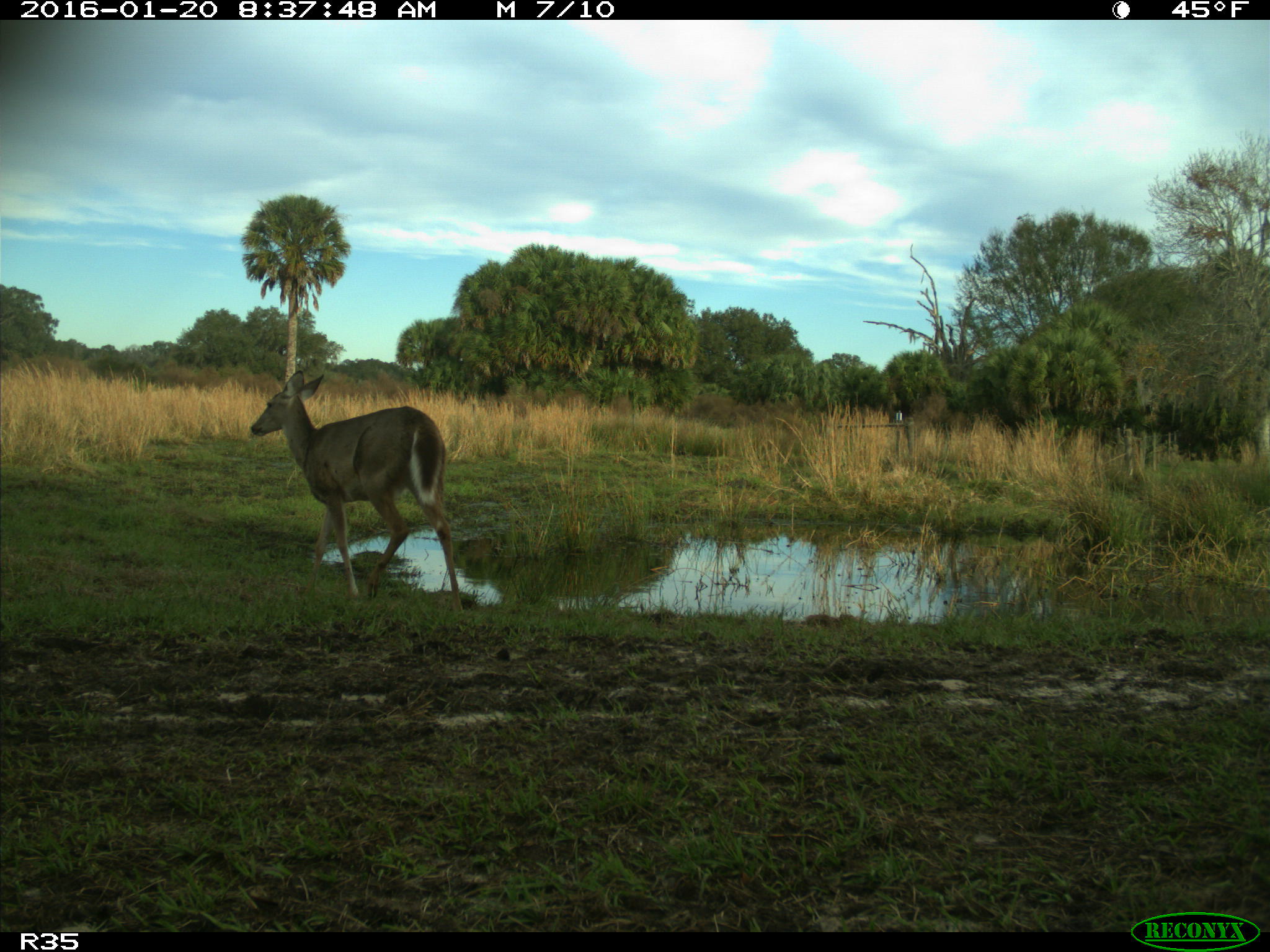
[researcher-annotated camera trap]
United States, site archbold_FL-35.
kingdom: Animalia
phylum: Chordata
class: Mammalia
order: Artiodactyla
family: Cervidae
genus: Odocoileus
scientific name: Odocoileus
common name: deer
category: unidentified deer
Unidentified deer (deer) (Odocoileus).